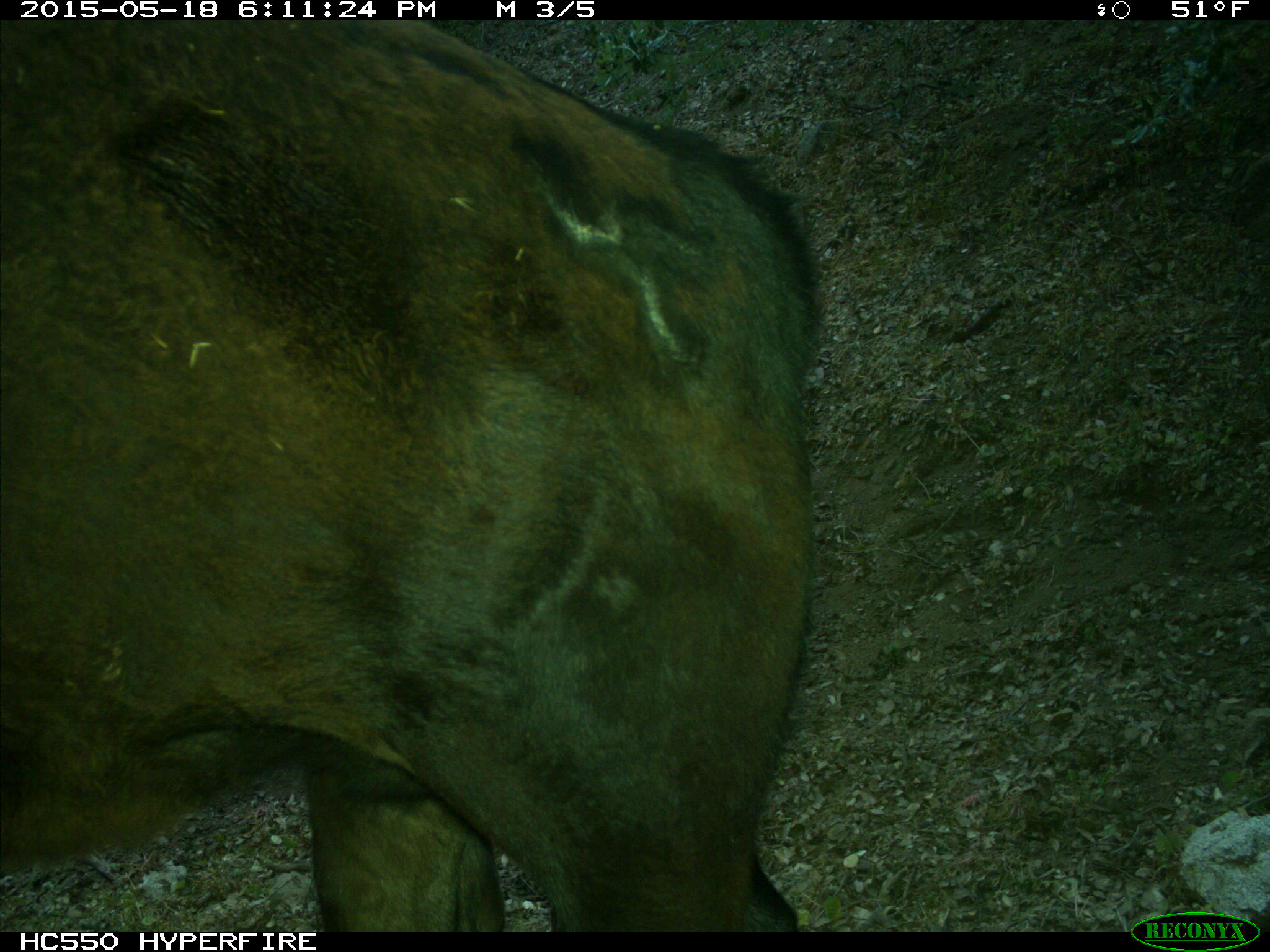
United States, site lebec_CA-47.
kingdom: Animalia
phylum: Chordata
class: Mammalia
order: Artiodactyla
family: Bovidae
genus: Bos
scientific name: Bos taurus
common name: domestic cow